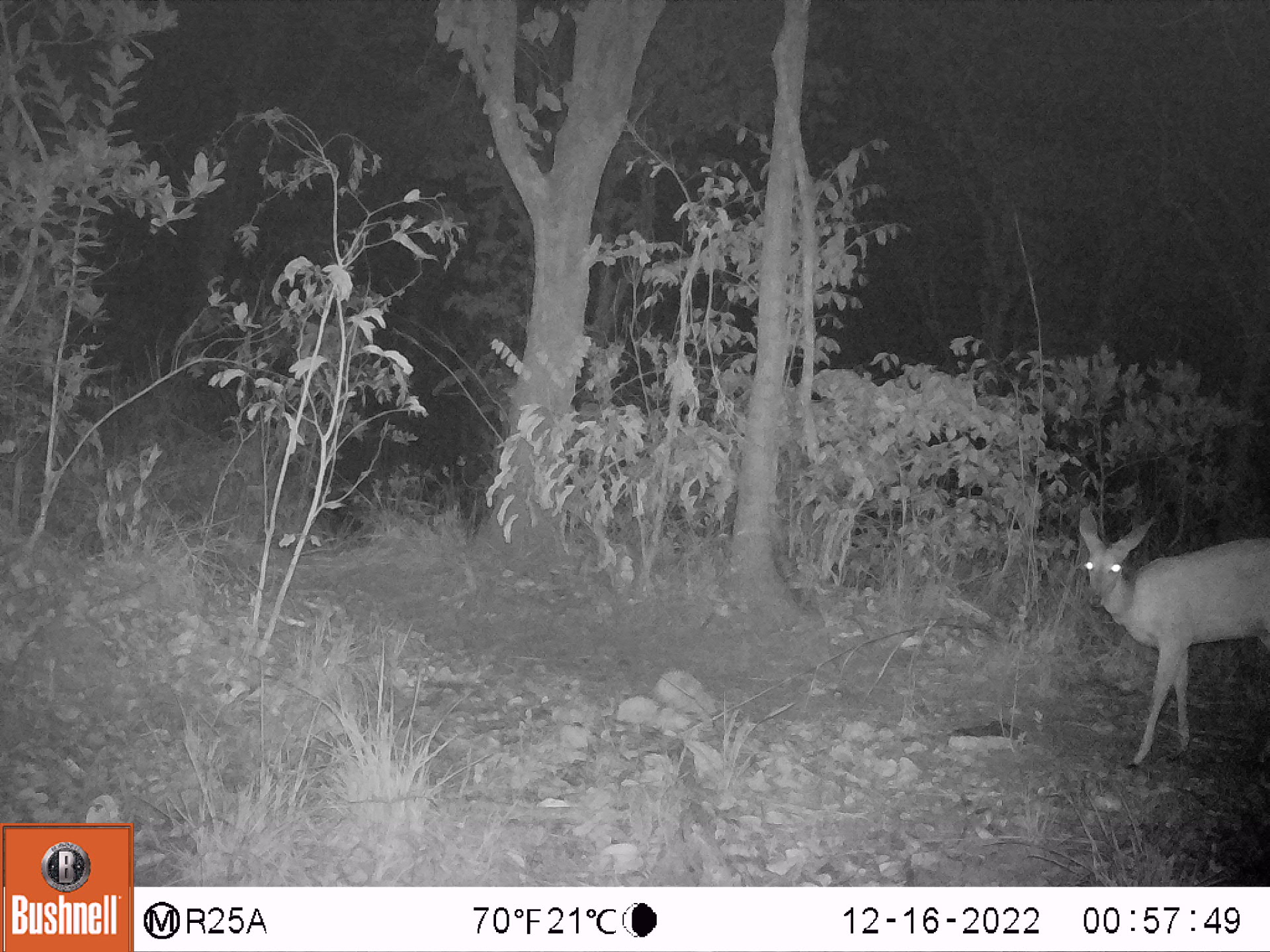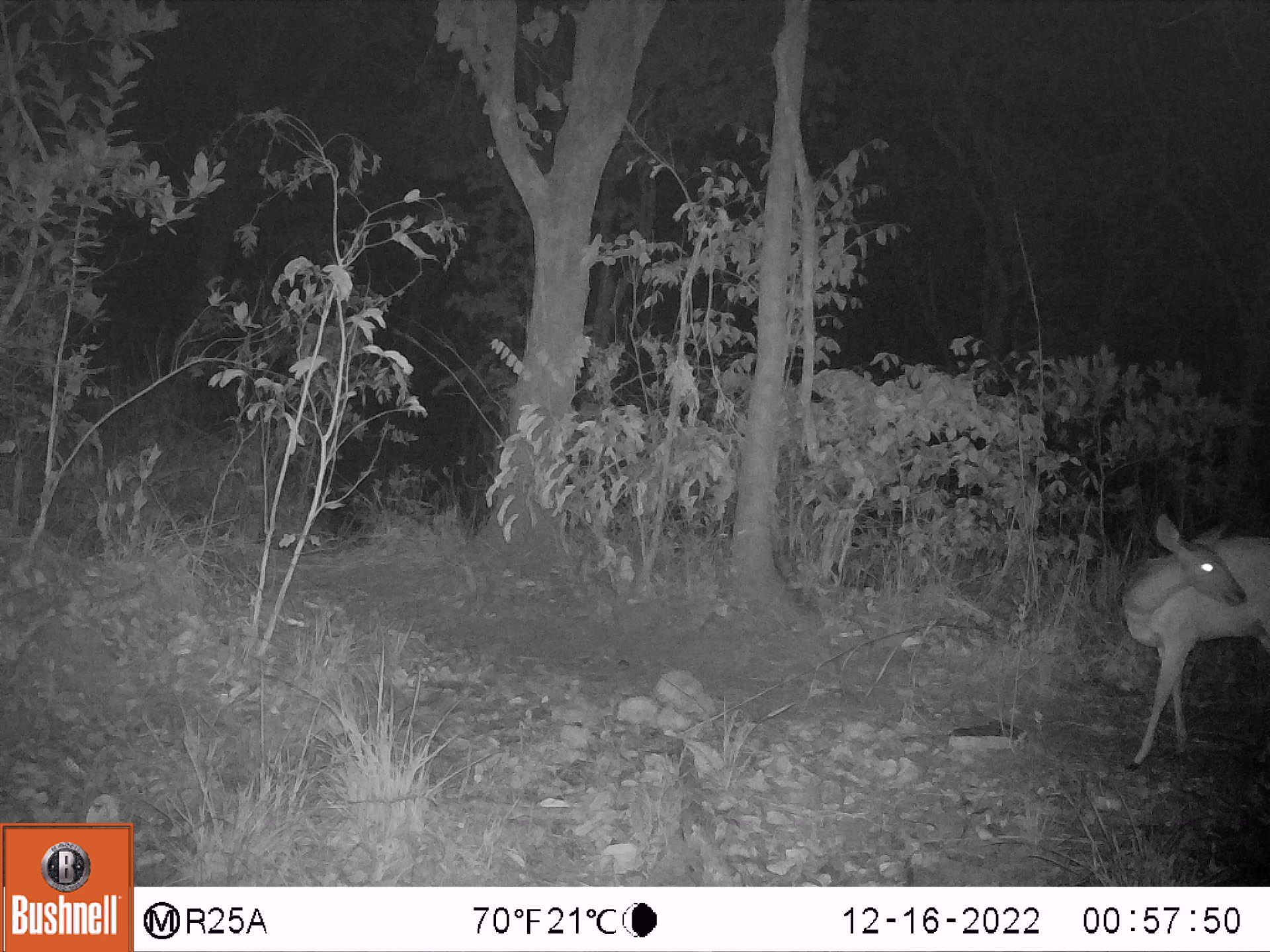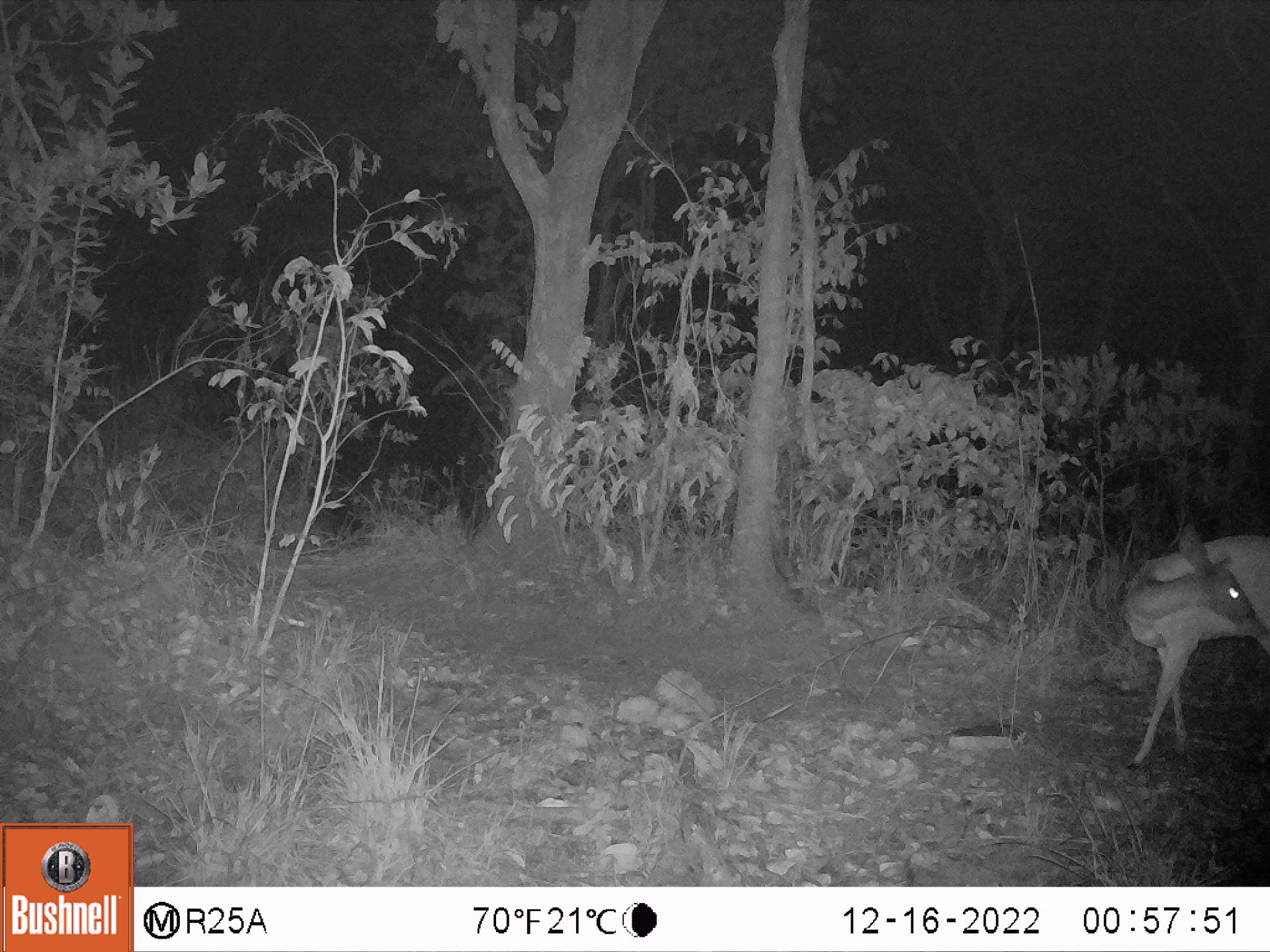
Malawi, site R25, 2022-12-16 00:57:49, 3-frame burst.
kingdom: Animalia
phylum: Chordata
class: Mammalia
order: Artiodactyla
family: Bovidae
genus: Tragelaphus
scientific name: Tragelaphus sylvaticus sylvaticus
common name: cape bushbuck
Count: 1.